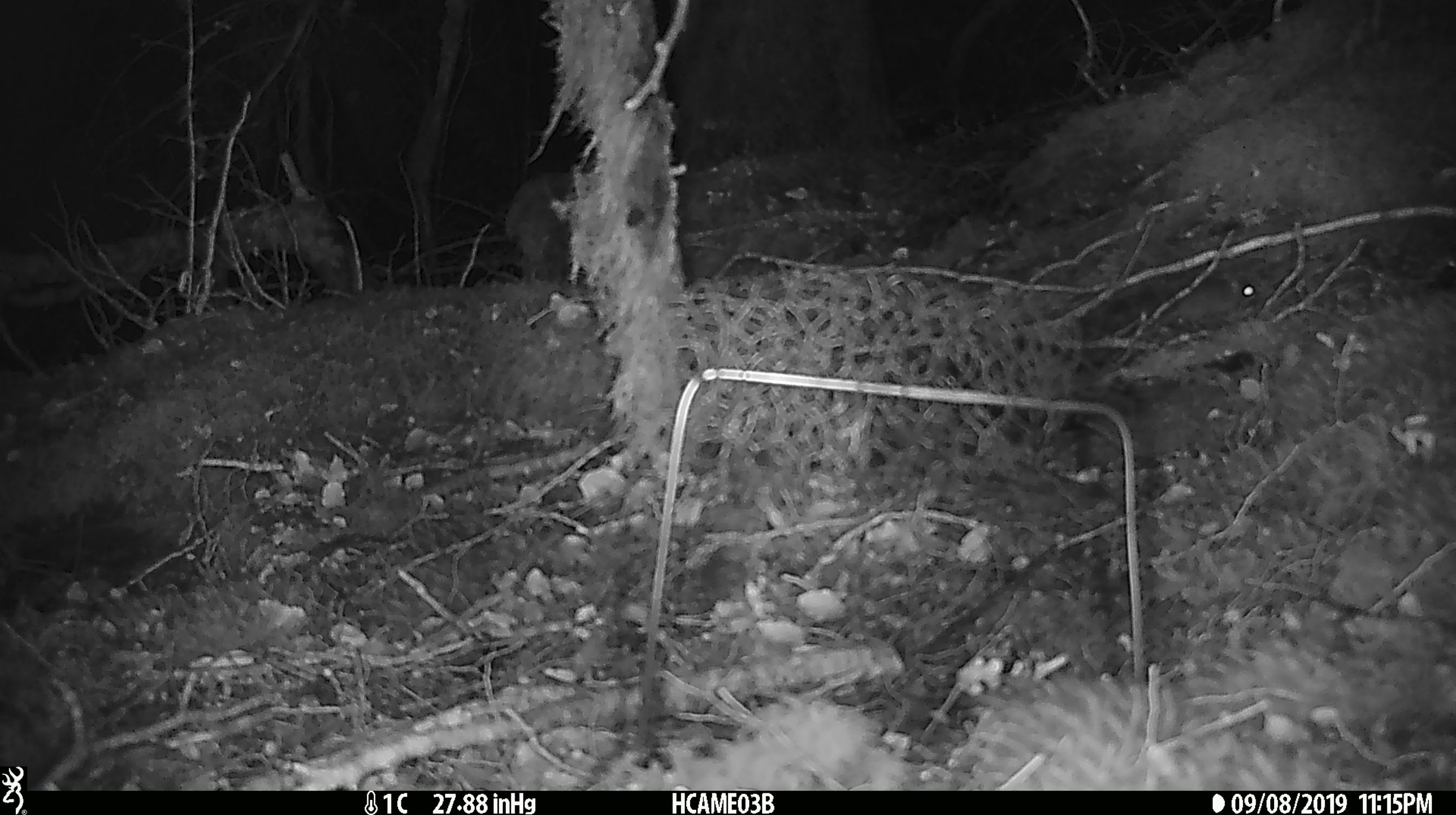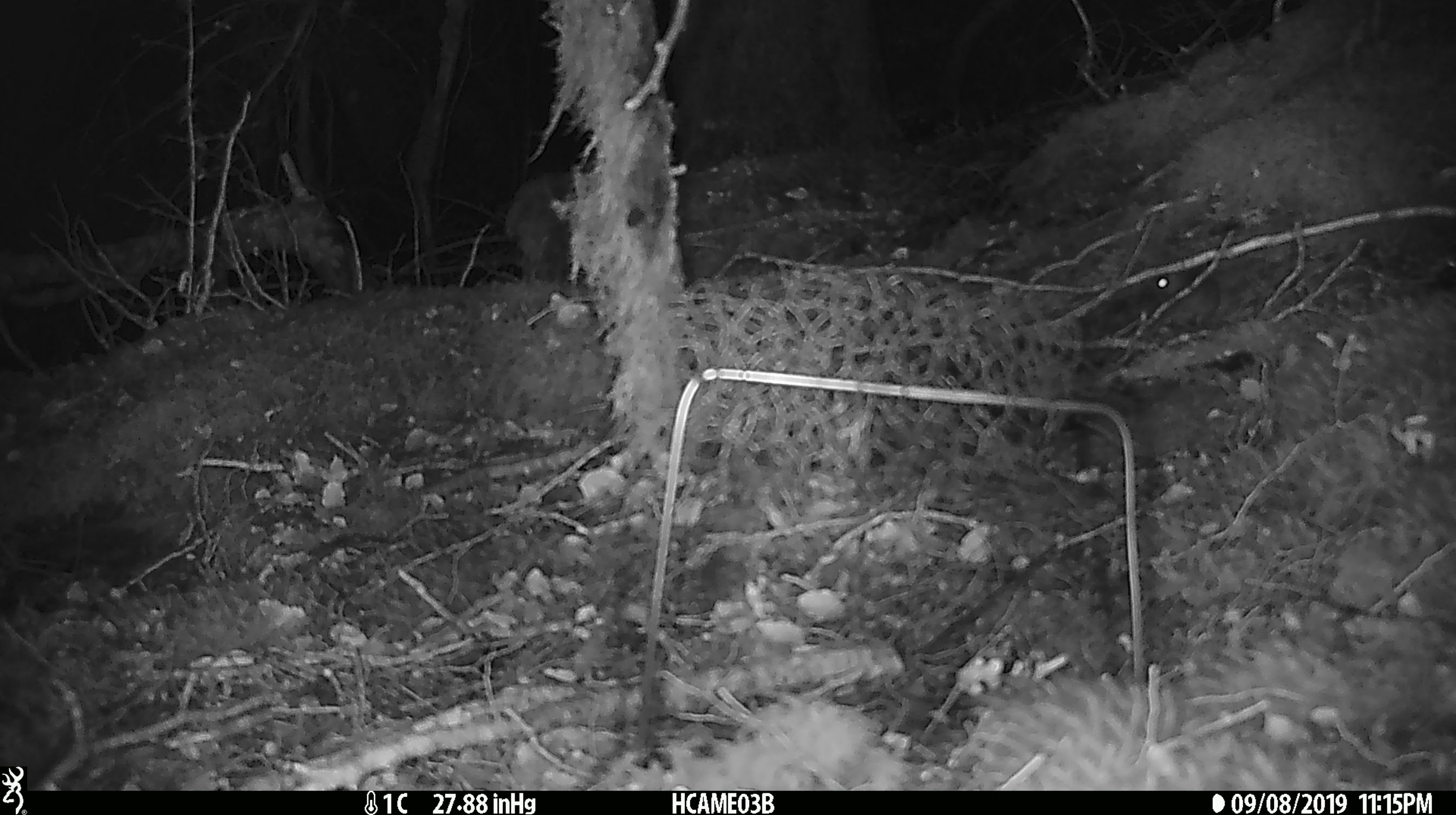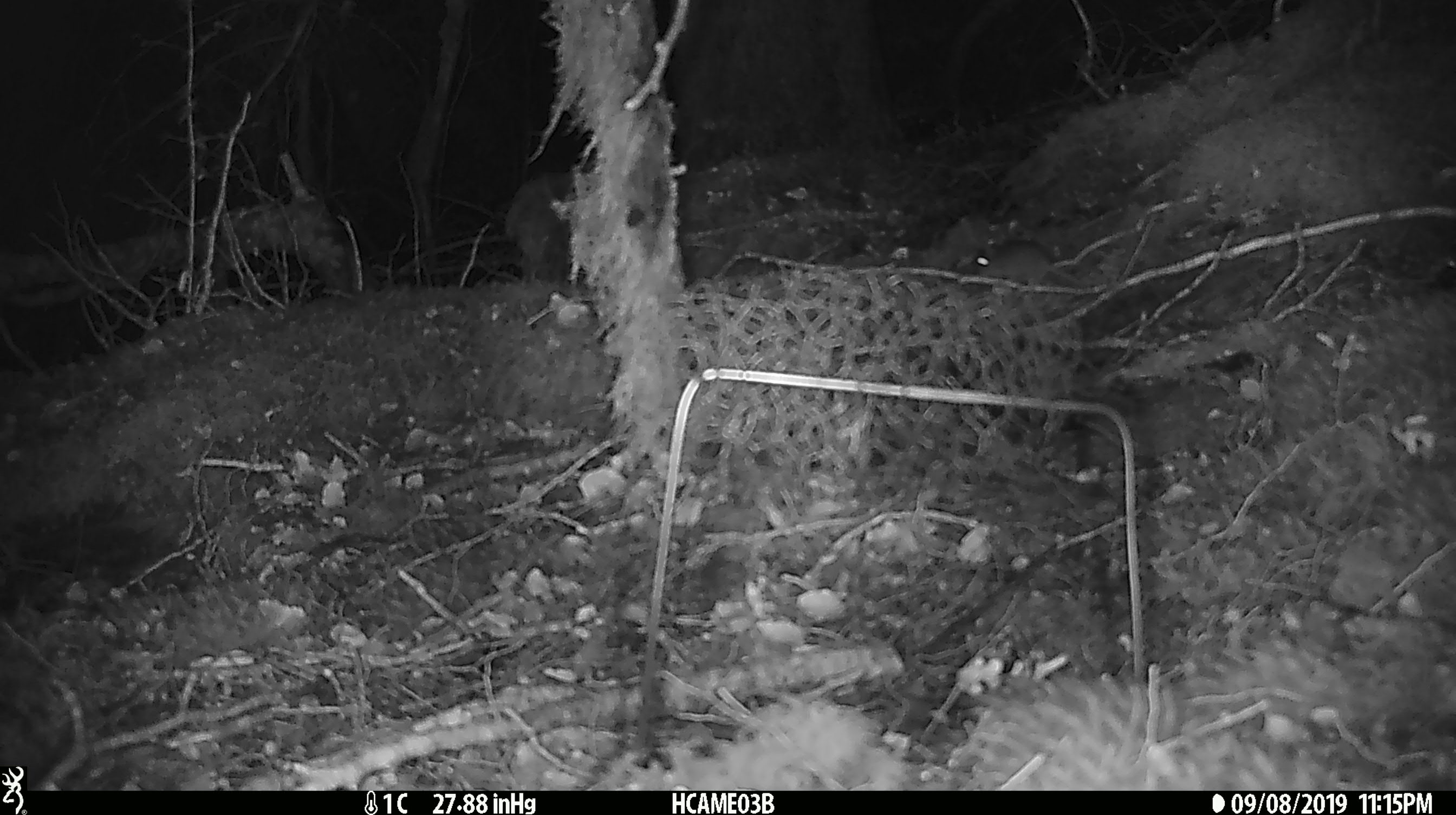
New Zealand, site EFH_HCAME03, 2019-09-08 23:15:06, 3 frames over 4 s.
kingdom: Animalia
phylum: Chordata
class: Mammalia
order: Rodentia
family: Muridae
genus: Mus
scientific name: Mus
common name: mouse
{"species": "mouse (Mus)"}